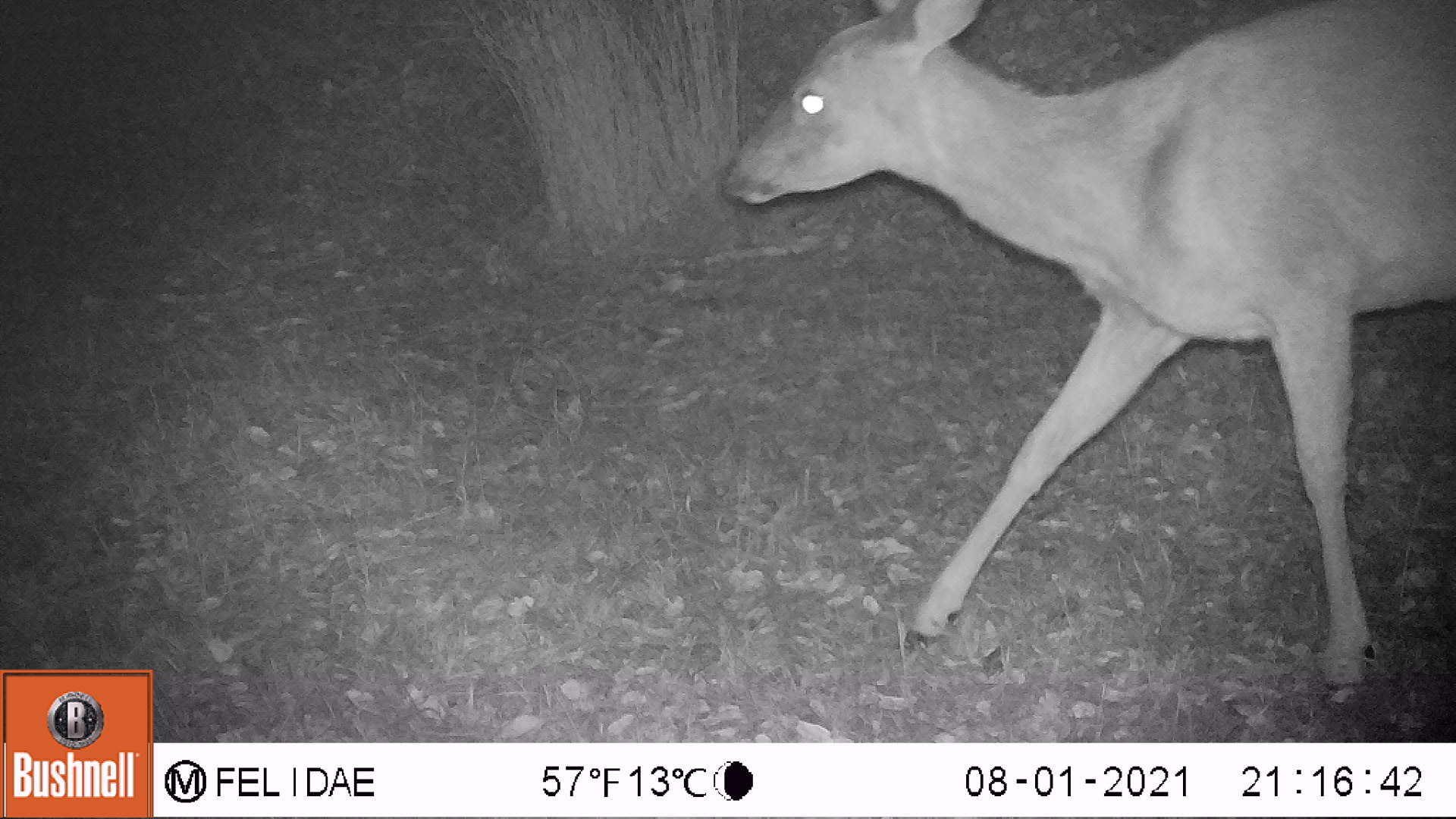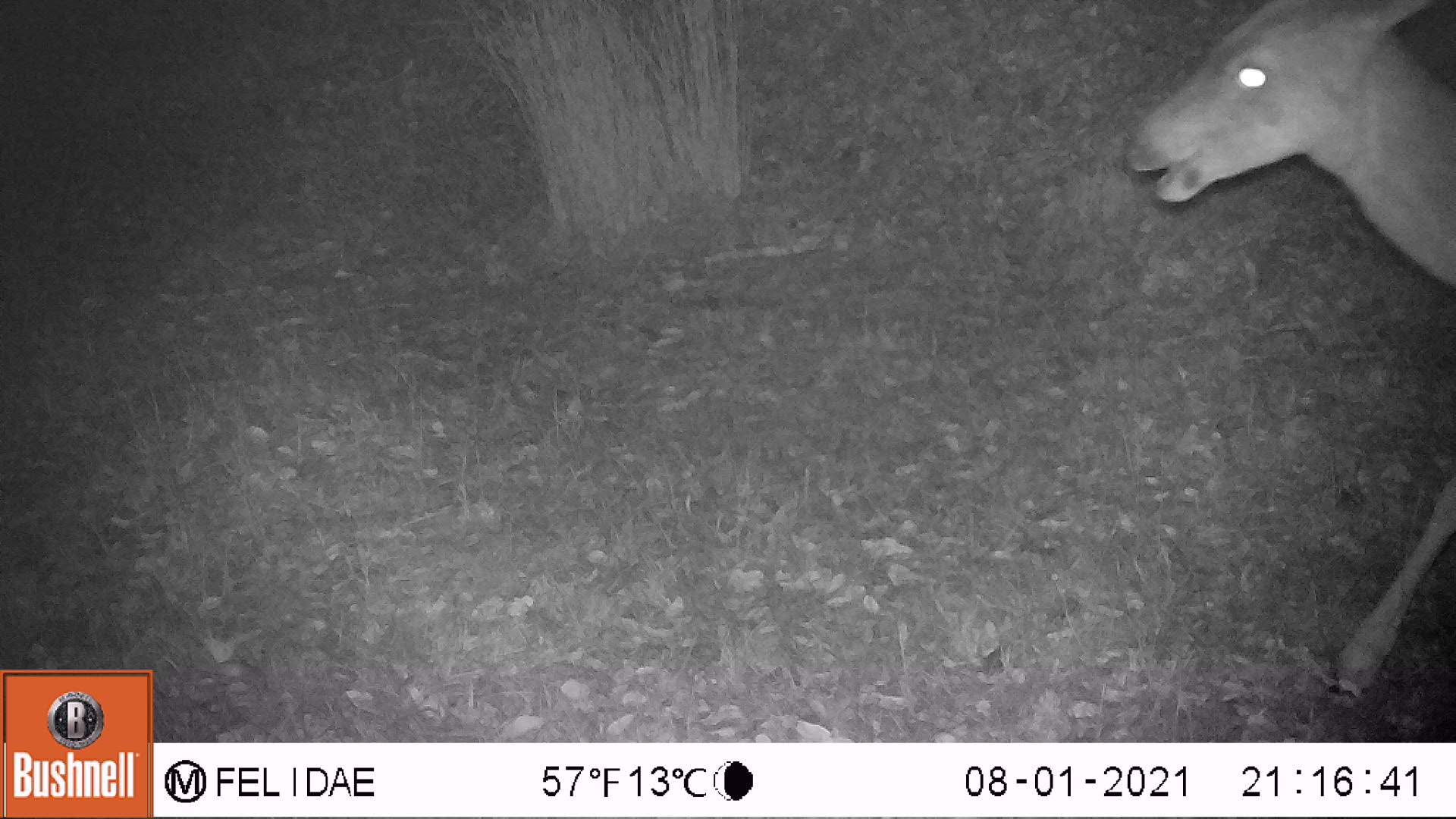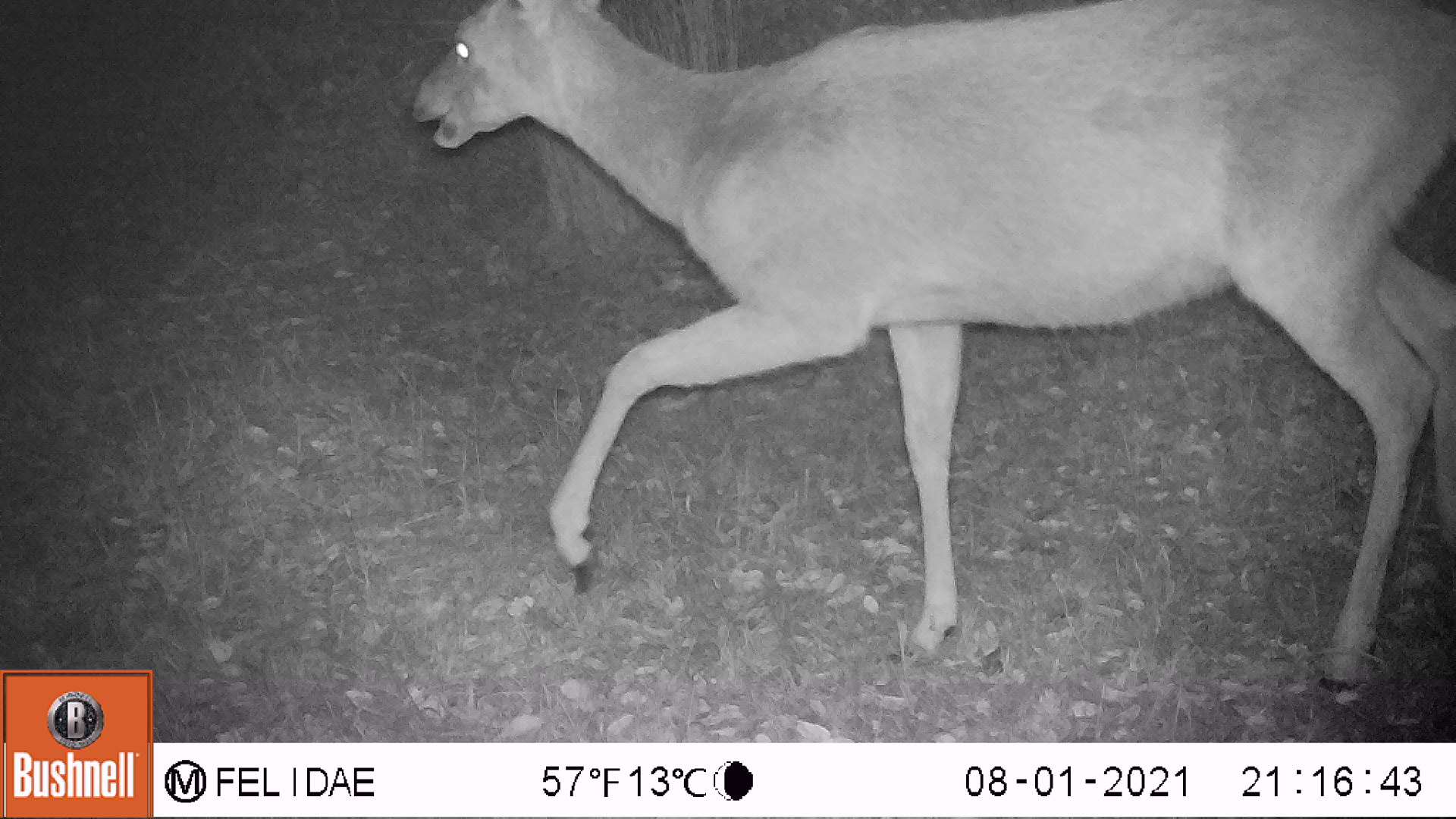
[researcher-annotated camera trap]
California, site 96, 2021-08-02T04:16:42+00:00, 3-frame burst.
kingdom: Animalia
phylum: Chordata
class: Mammalia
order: Artiodactyla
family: Cervidae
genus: Odocoileus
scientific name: Odocoileus hemionus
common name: mule deer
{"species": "mule deer (Odocoileus hemionus)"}